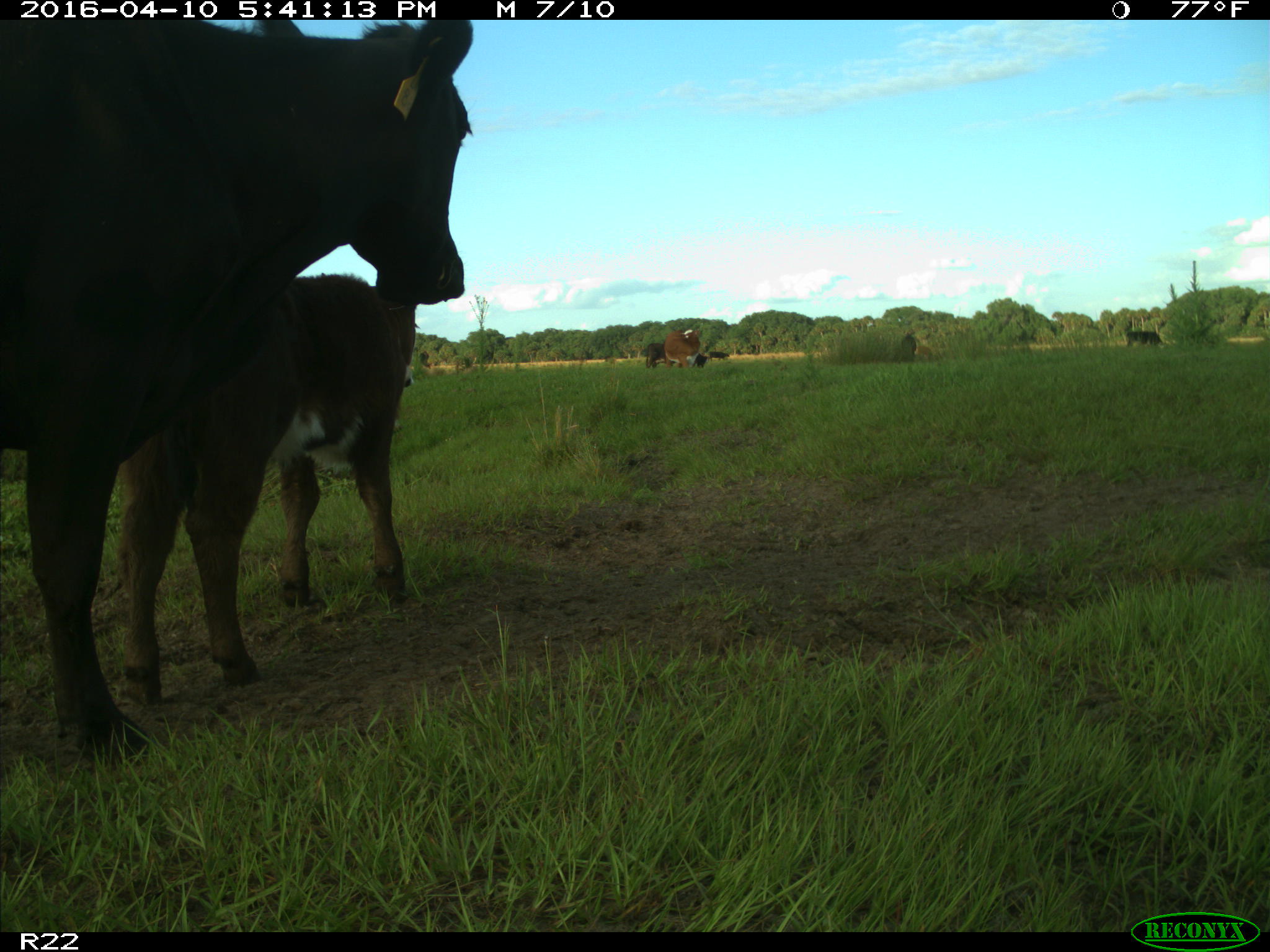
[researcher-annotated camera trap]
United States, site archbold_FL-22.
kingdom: Animalia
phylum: Chordata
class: Mammalia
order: Artiodactyla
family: Bovidae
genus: Bos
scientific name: Bos taurus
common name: domestic cow